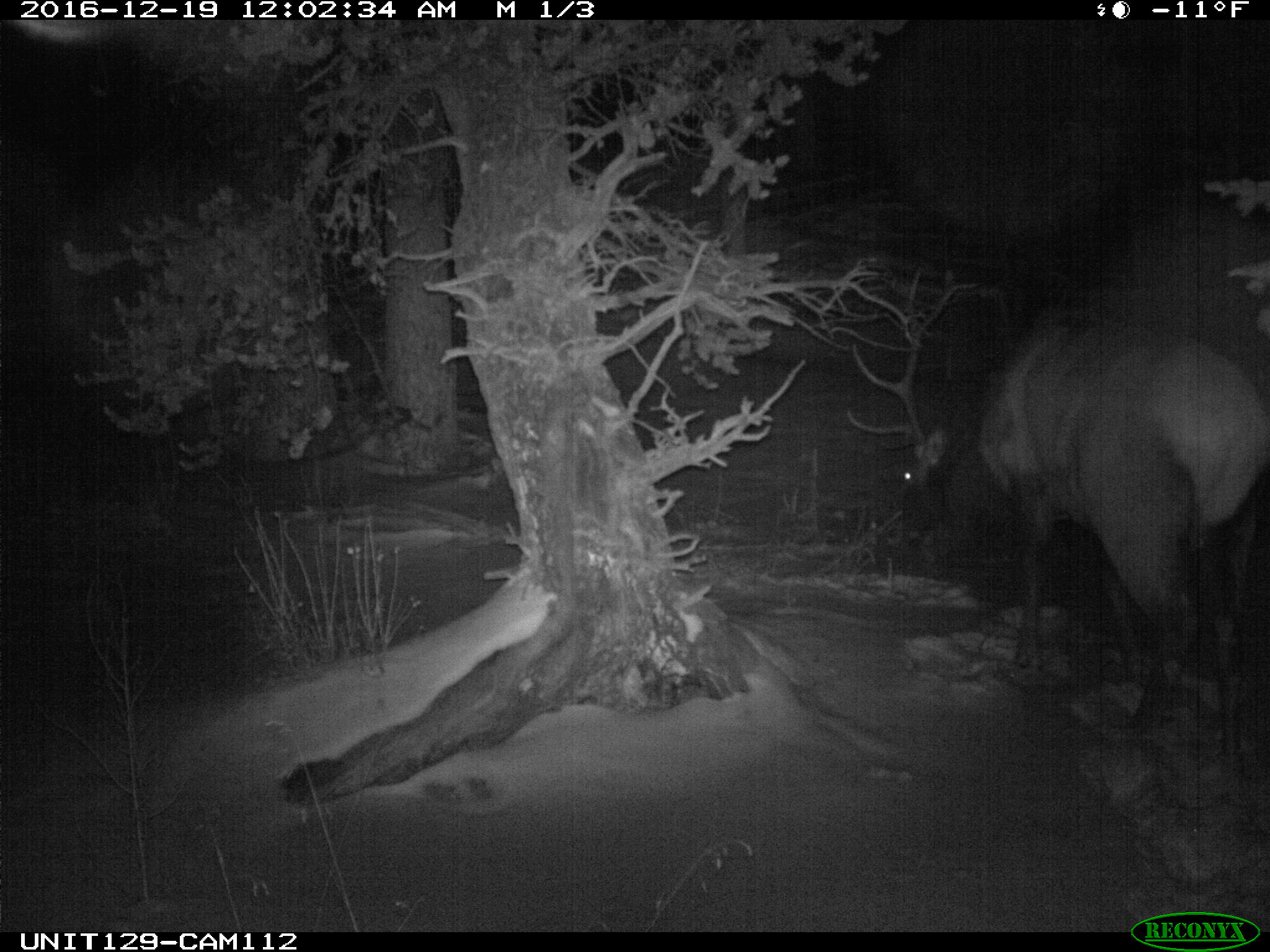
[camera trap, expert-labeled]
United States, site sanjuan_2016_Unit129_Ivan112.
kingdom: Animalia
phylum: Chordata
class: Mammalia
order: Artiodactyla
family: Cervidae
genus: Cervus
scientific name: Cervus elaphus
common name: red deer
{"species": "Cervus elaphus (red deer)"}